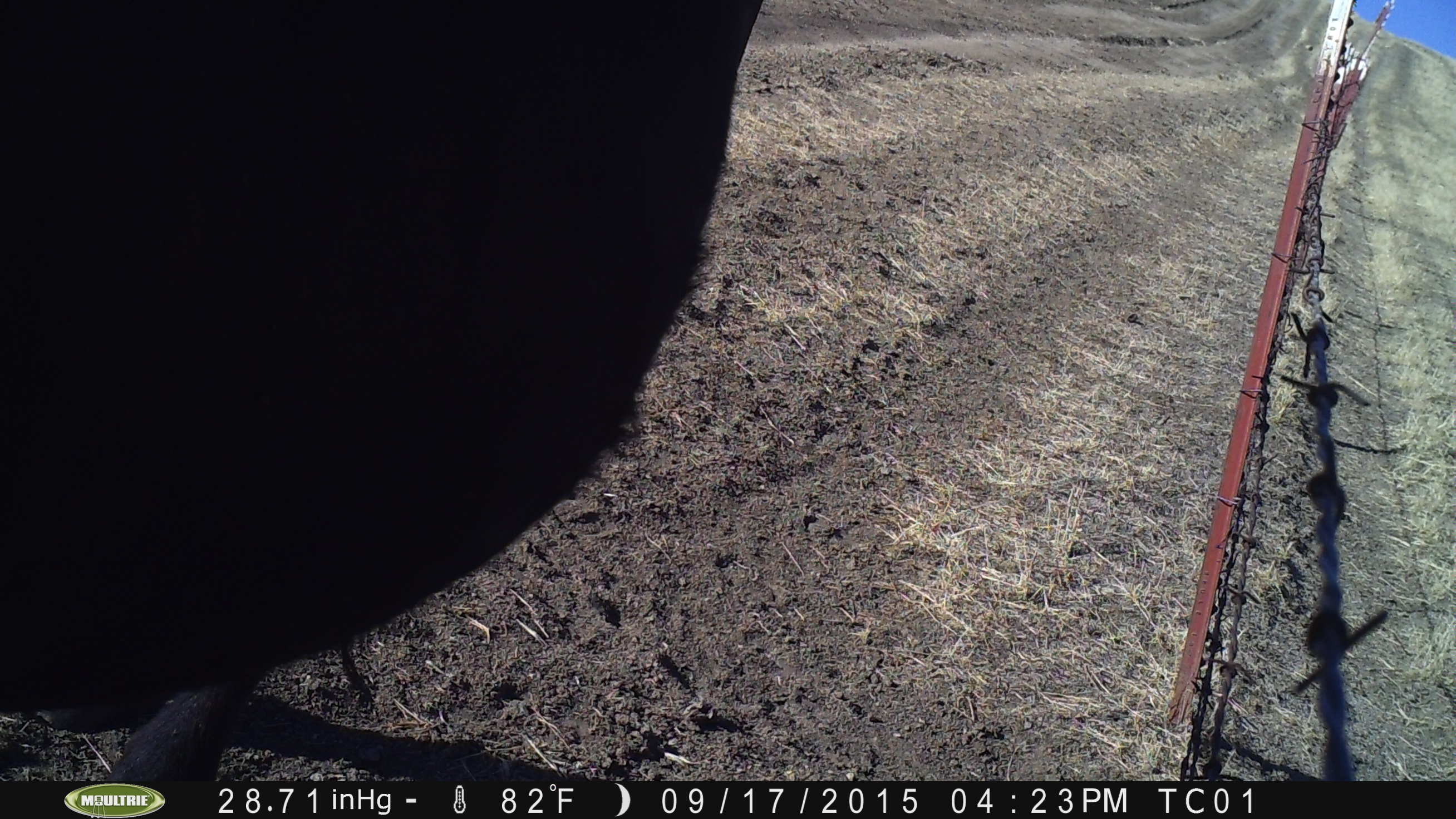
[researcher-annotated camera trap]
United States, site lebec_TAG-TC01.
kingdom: Animalia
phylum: Chordata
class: Mammalia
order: Artiodactyla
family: Bovidae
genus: Bos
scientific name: Bos taurus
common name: domestic cow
Bos taurus (domestic cow).